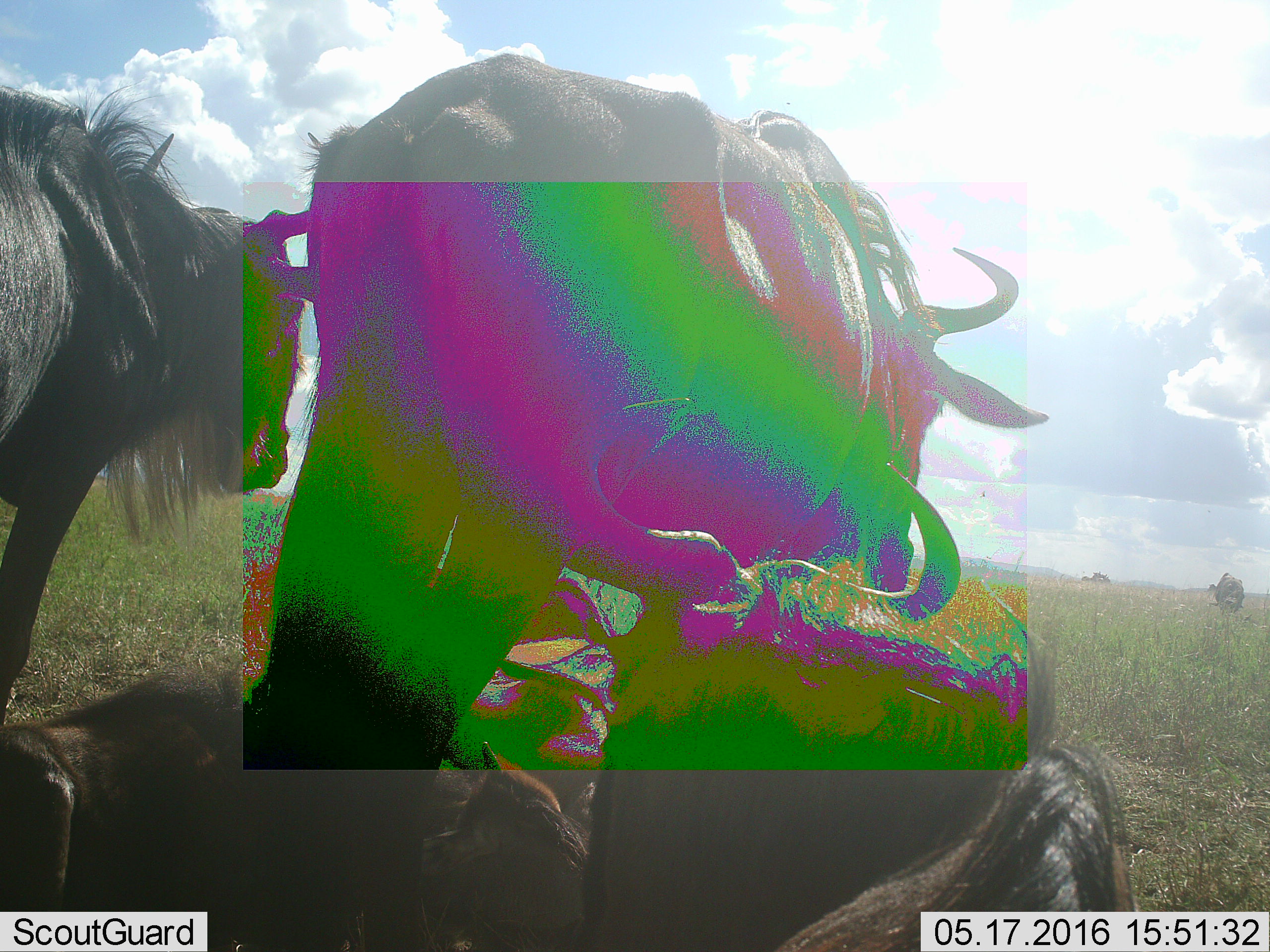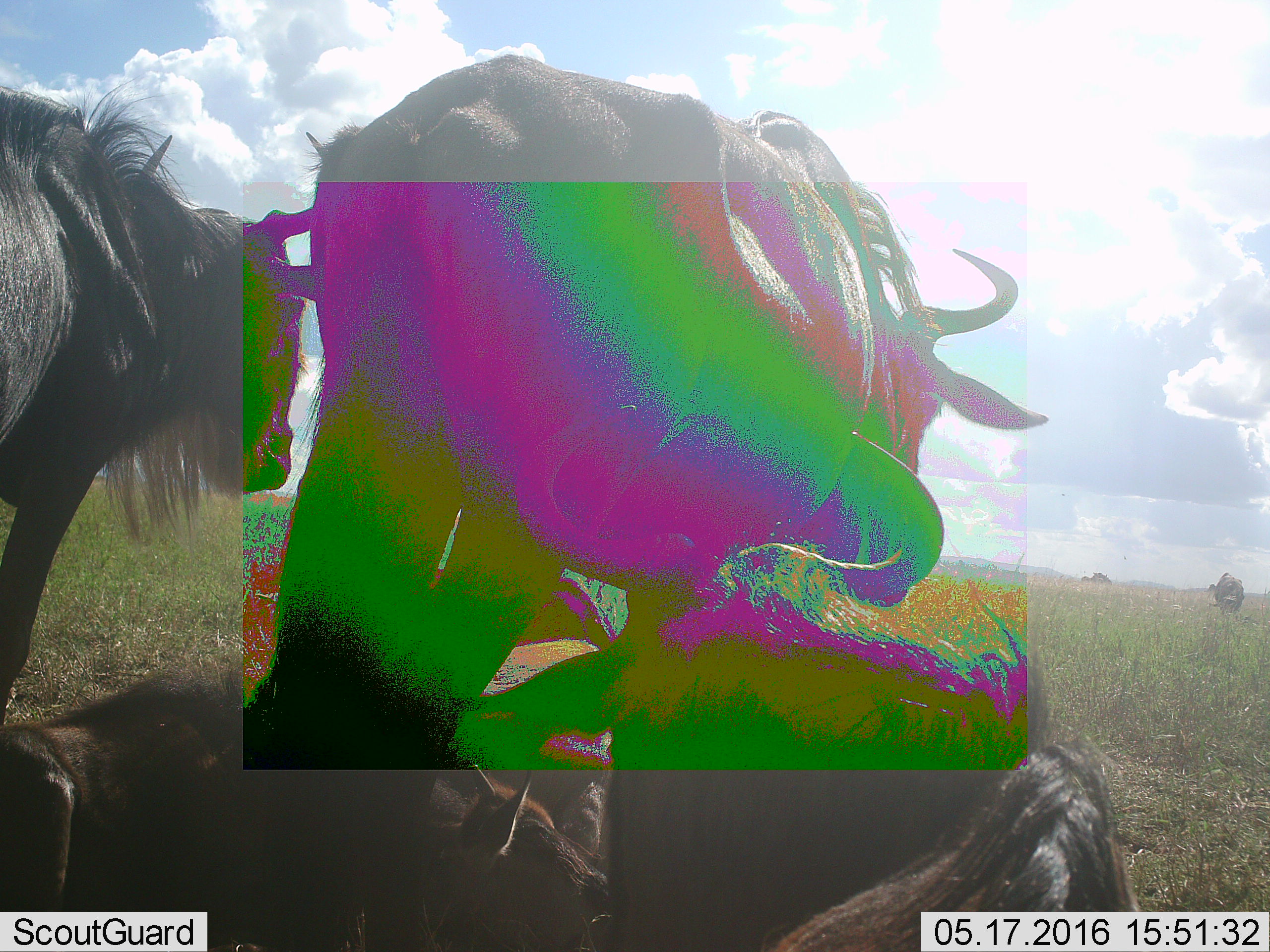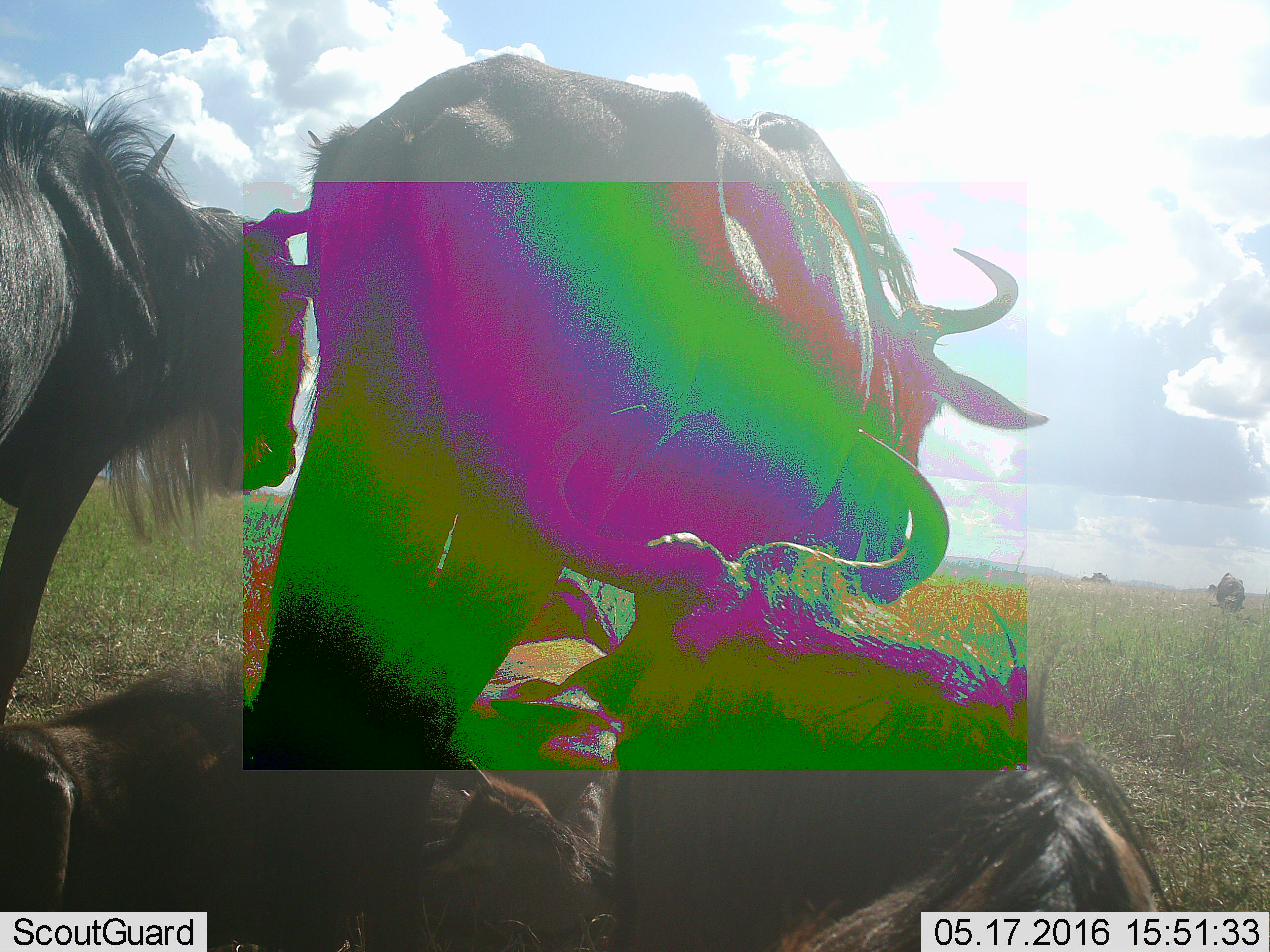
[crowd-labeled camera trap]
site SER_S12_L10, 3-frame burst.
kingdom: Animalia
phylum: Chordata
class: Mammalia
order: Artiodactyla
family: Bovidae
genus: Connochaetes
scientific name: Connochaetes taurinus taurinus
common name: blue wildebeest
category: wildebeestblue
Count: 6.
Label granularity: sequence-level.